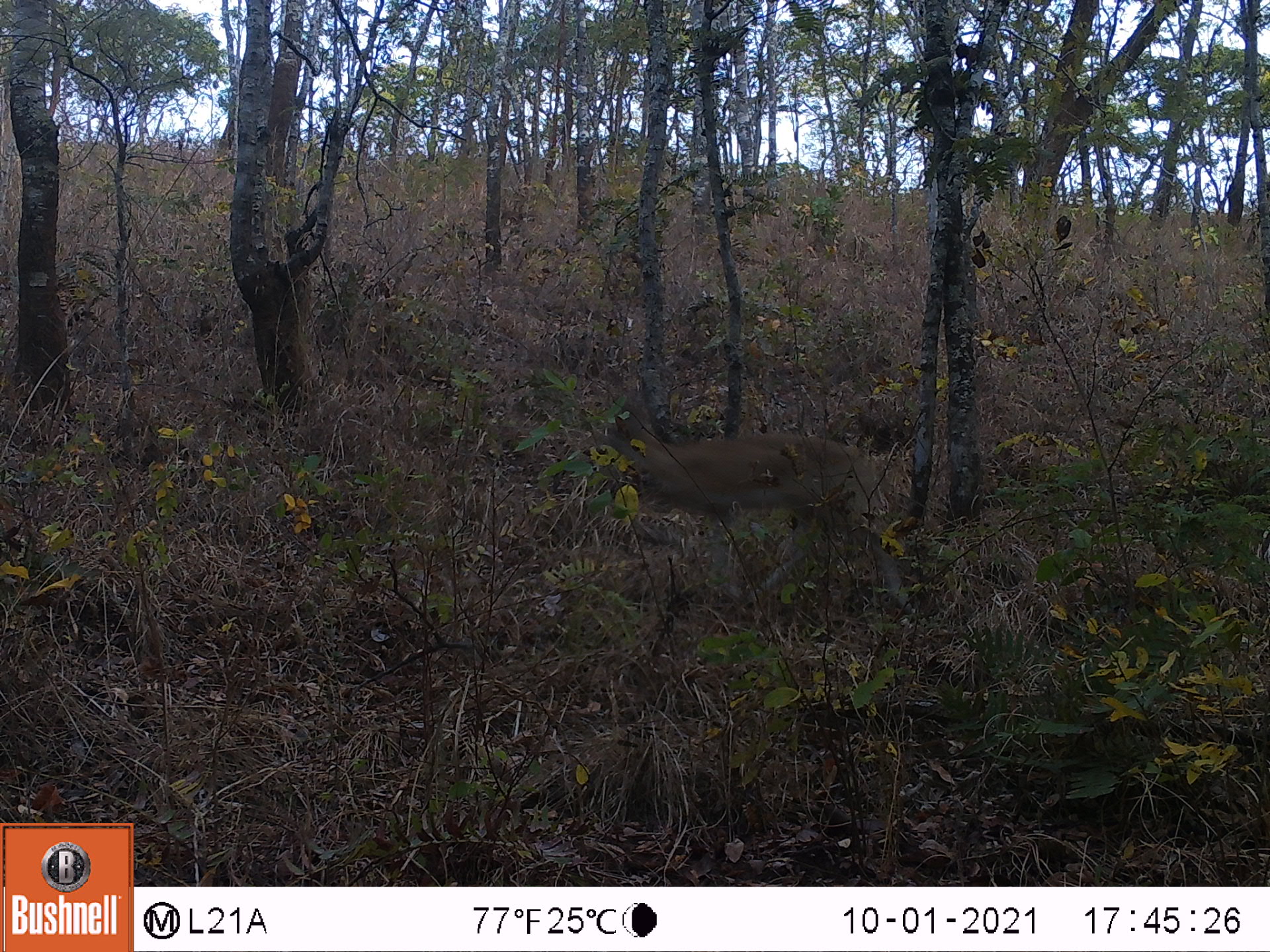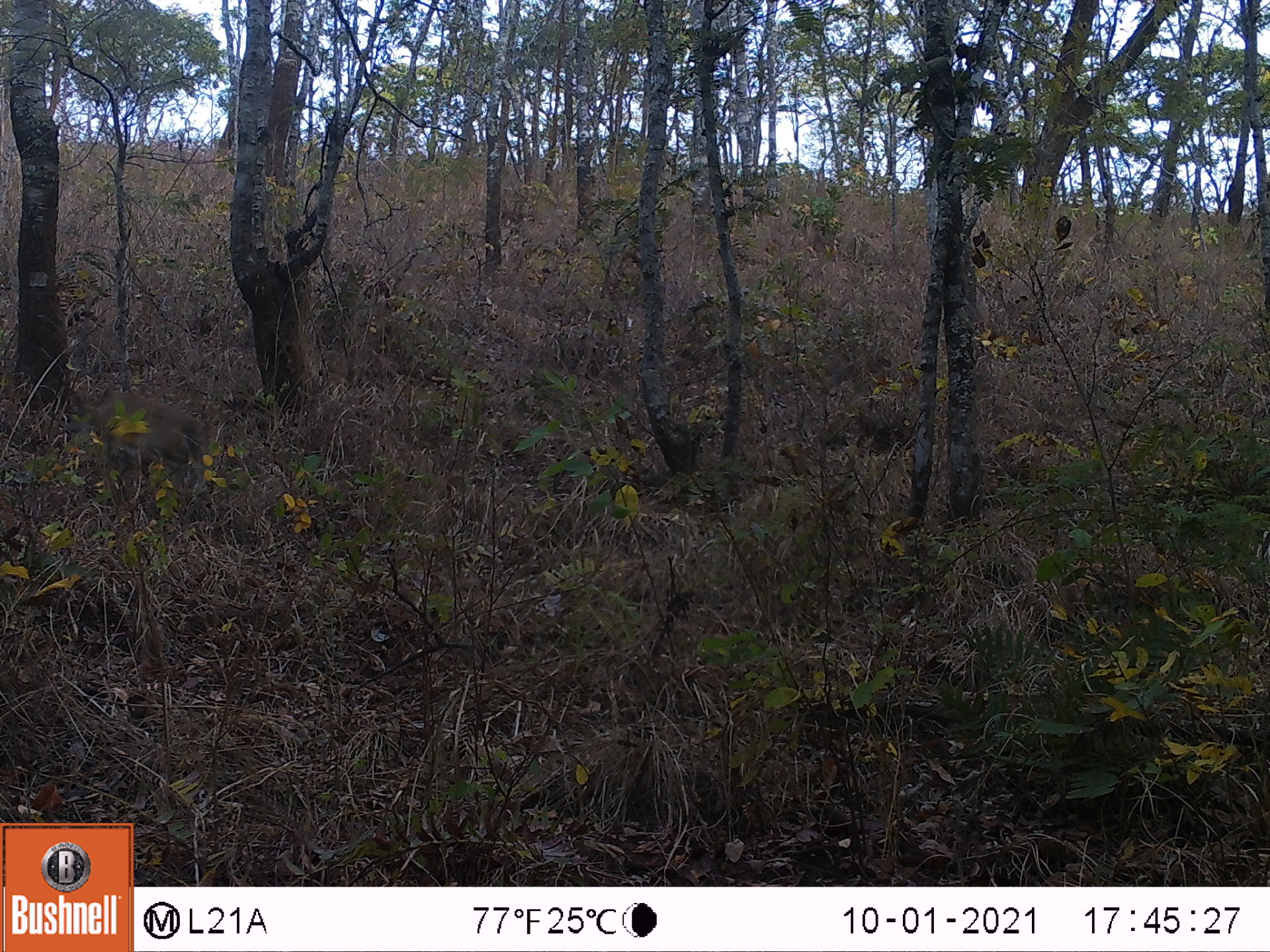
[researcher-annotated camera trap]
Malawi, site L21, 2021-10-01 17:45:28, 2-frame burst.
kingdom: Animalia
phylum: Chordata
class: Mammalia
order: Artiodactyla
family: Bovidae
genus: Sylvicapra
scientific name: Sylvicapra grimmia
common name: common duiker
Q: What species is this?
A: Common duiker (Sylvicapra grimmia).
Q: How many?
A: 1.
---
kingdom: Animalia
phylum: Chordata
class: Mammalia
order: Artiodactyla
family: Bovidae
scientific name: Antilopinae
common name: small antelope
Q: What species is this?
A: Small antelope (Antilopinae).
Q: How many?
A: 1.